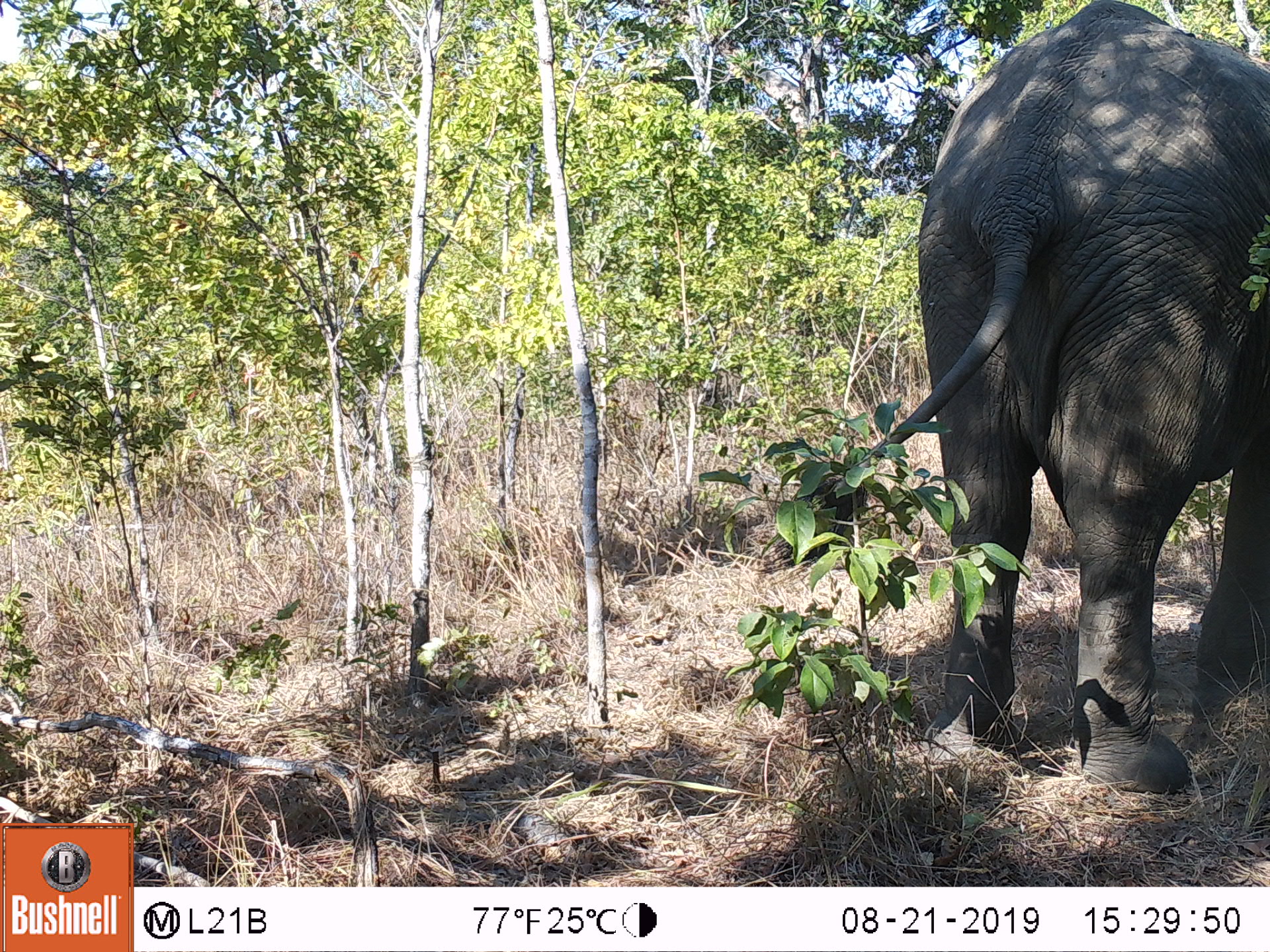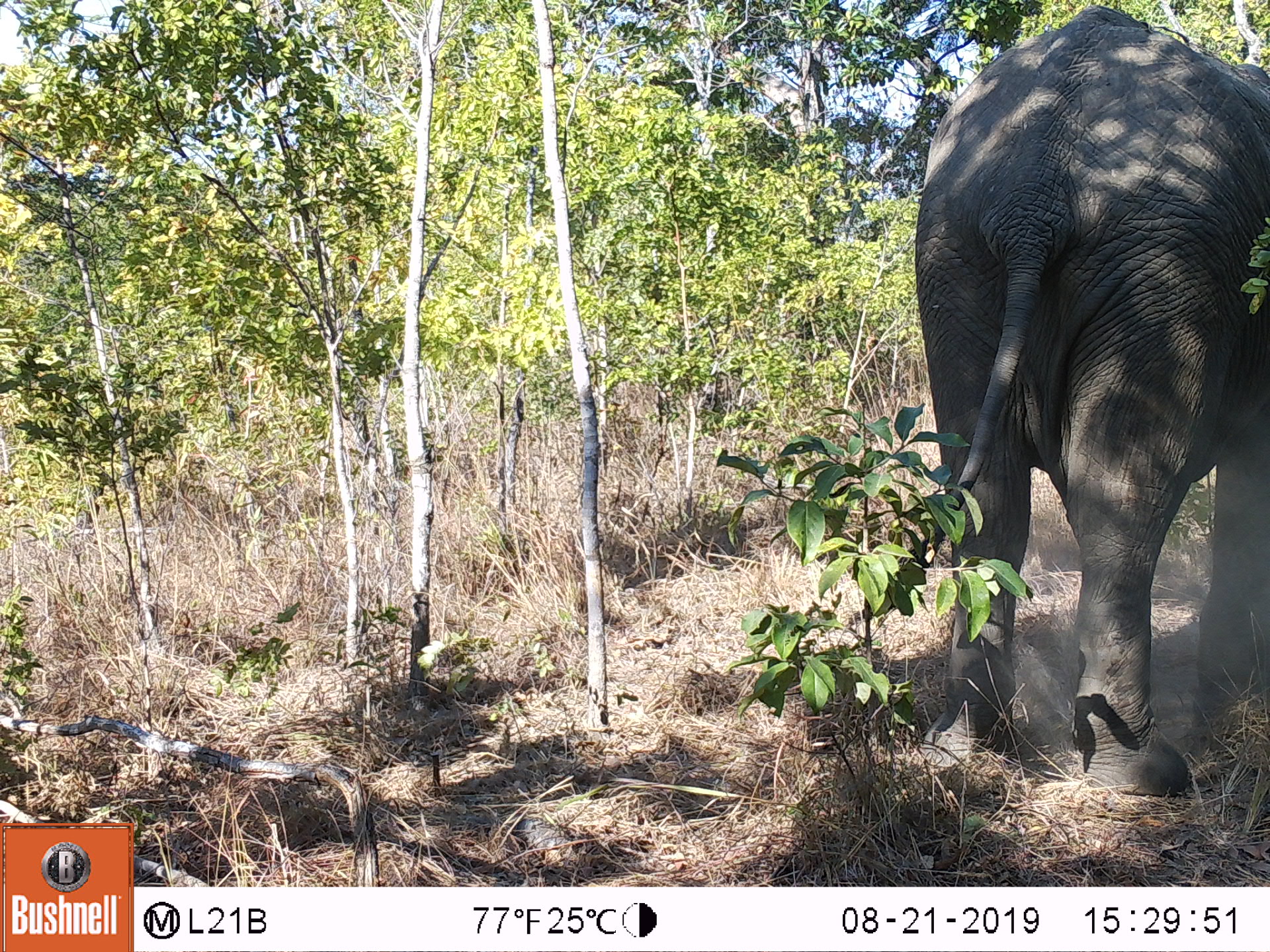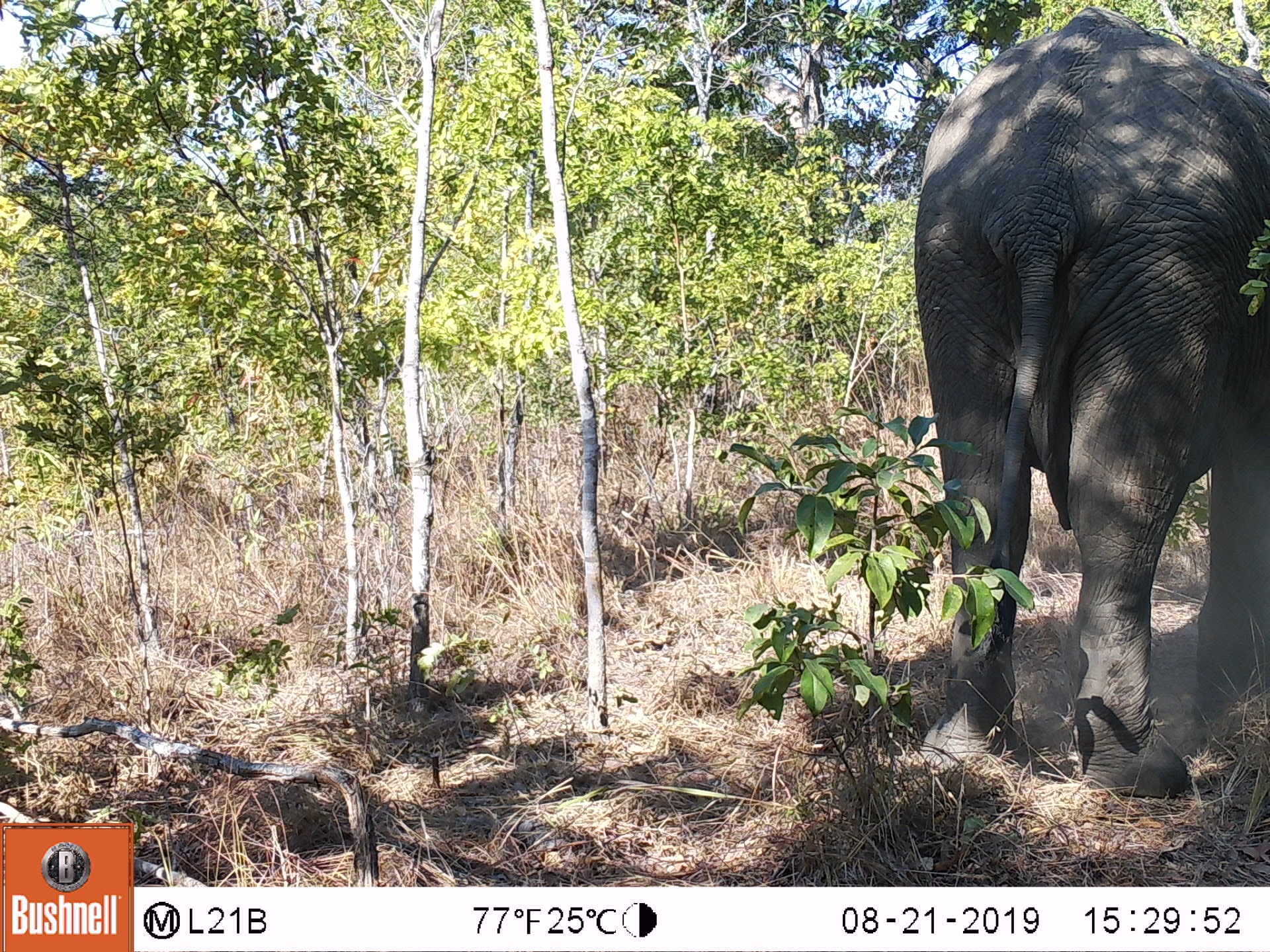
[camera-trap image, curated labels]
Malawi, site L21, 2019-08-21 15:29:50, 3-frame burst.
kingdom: Animalia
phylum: Chordata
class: Mammalia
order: Proboscidea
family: Elephantidae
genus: Loxodonta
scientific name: Loxodonta africana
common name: african savanna elephant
African savanna elephant (Loxodonta africana), count 1.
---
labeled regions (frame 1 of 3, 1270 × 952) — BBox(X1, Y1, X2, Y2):
african savanna elephant: BBox(919, 5, 1268, 796)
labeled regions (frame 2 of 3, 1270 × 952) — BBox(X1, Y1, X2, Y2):
african savanna elephant: BBox(905, 5, 1268, 799)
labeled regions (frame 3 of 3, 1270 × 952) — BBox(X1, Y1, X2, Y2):
african savanna elephant: BBox(905, 3, 1265, 801)